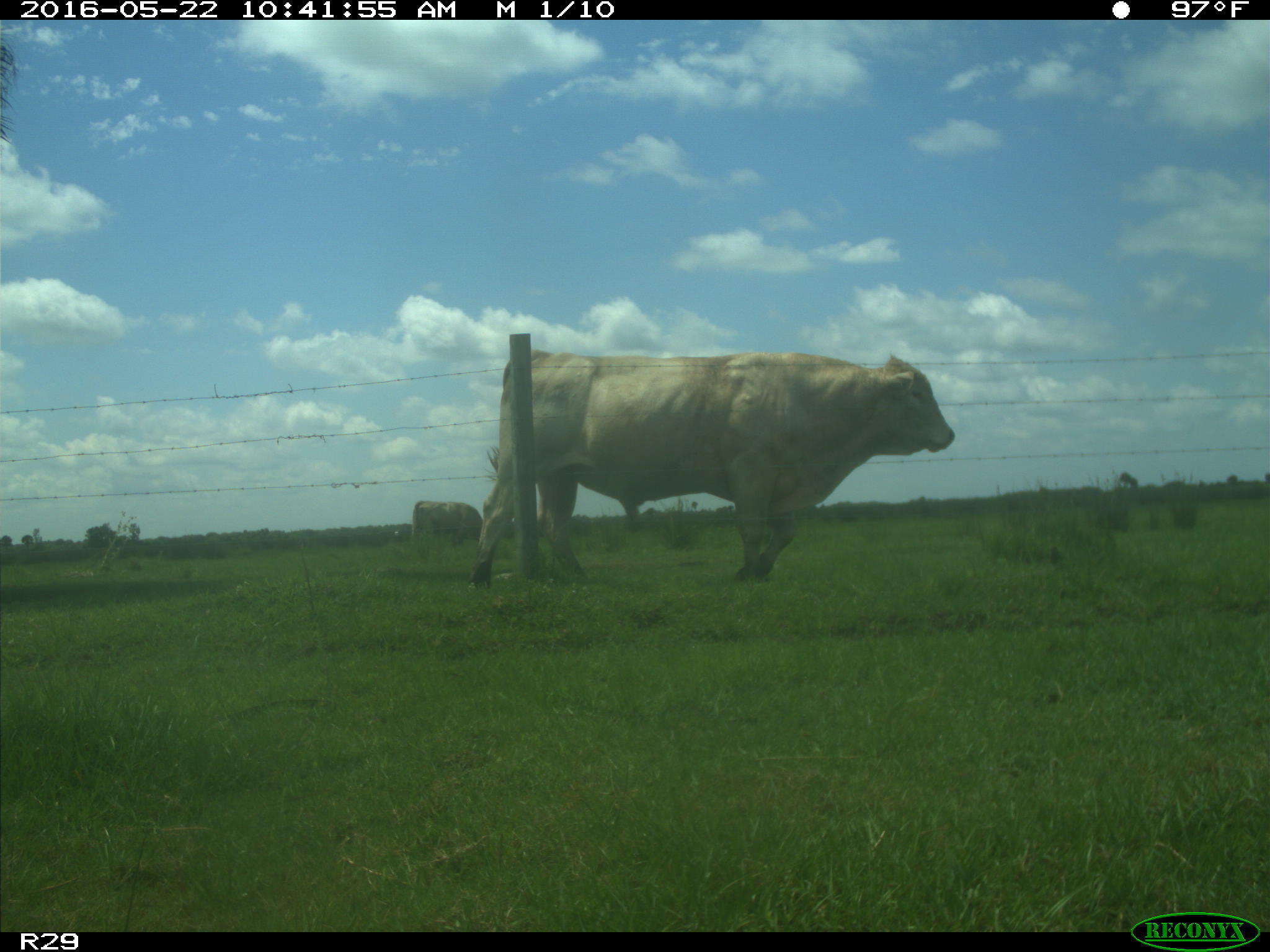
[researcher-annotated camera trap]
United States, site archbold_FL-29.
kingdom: Animalia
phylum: Chordata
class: Mammalia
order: Artiodactyla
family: Bovidae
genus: Bos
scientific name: Bos taurus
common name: domestic cow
Bos taurus (domestic cow).